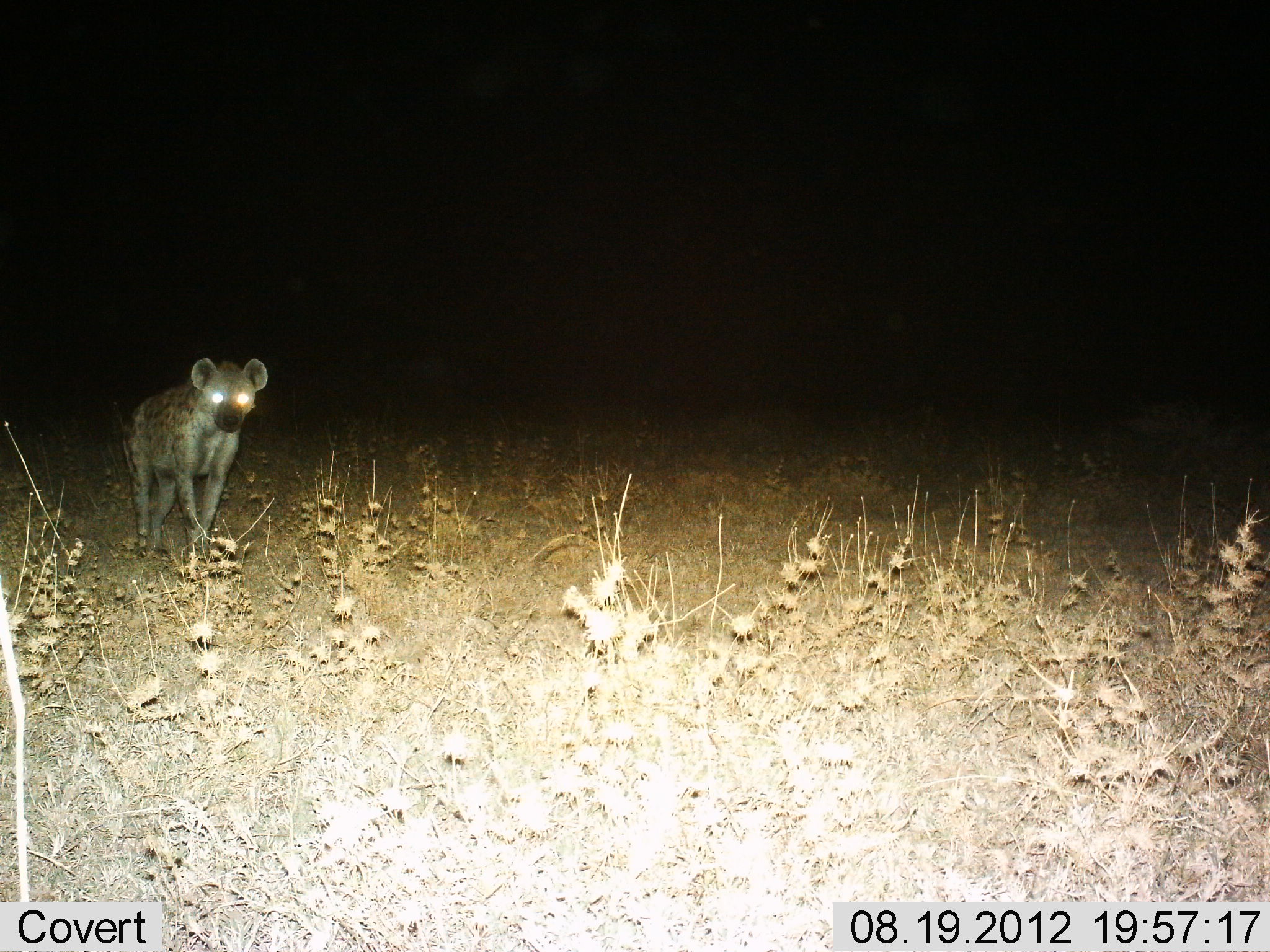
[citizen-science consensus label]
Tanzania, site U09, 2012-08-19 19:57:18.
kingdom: Animalia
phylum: Chordata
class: Mammalia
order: Carnivora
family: Hyaenidae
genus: Crocuta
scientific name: Crocuta crocuta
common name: spotted hyena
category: hyenaspotted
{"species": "hyenaspotted (spotted hyena) (Crocuta crocuta)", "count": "1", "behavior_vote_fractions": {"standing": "30%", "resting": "0%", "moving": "80%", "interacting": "0%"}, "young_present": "0%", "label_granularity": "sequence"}